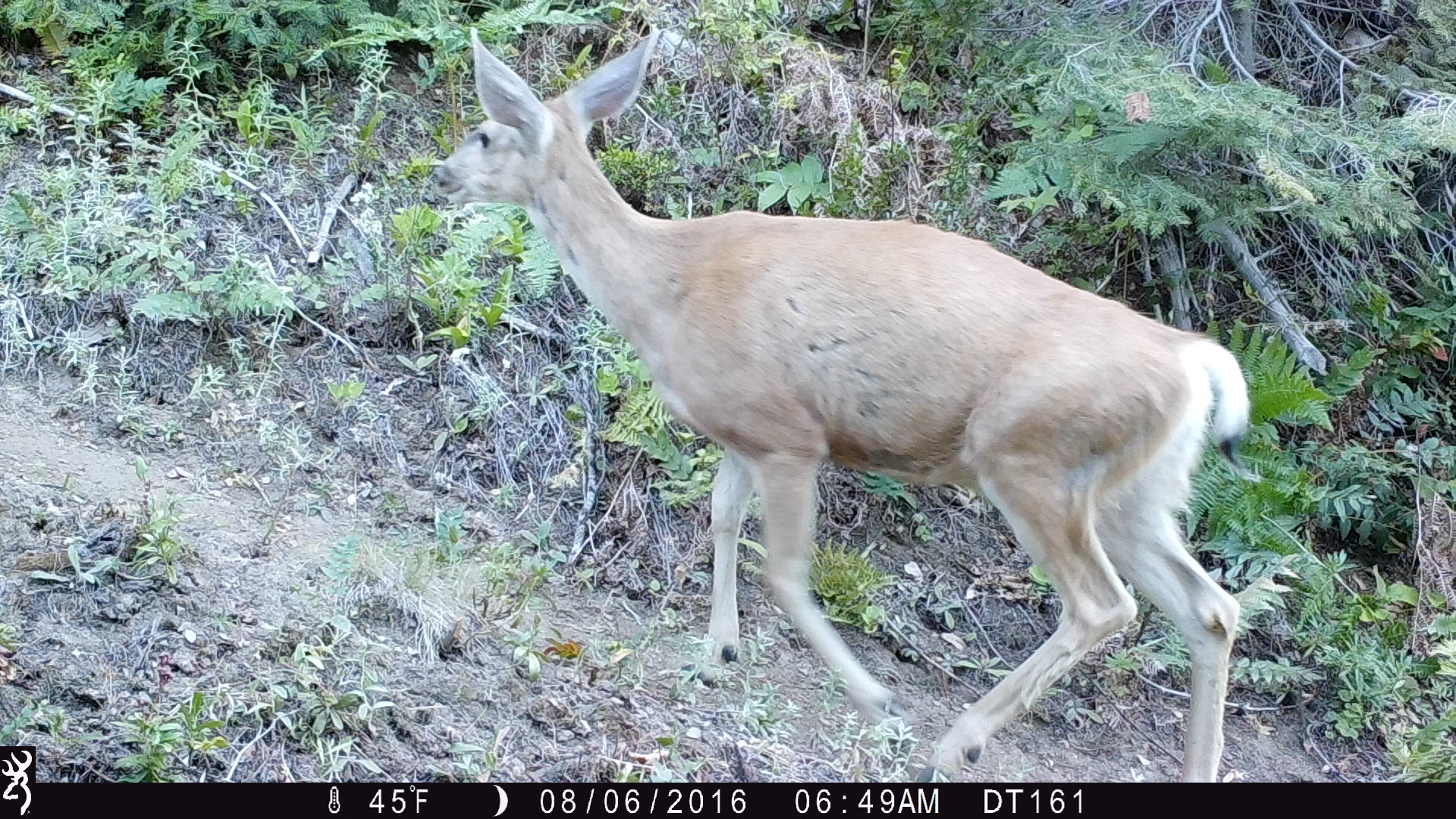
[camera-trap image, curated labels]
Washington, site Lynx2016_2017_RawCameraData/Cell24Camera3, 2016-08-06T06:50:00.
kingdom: Animalia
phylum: Chordata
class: Mammalia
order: Artiodactyla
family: Cervidae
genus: Odocoileus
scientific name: Odocoileus hemionus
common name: mule deer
Odocoileus hemionus (mule deer). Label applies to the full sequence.